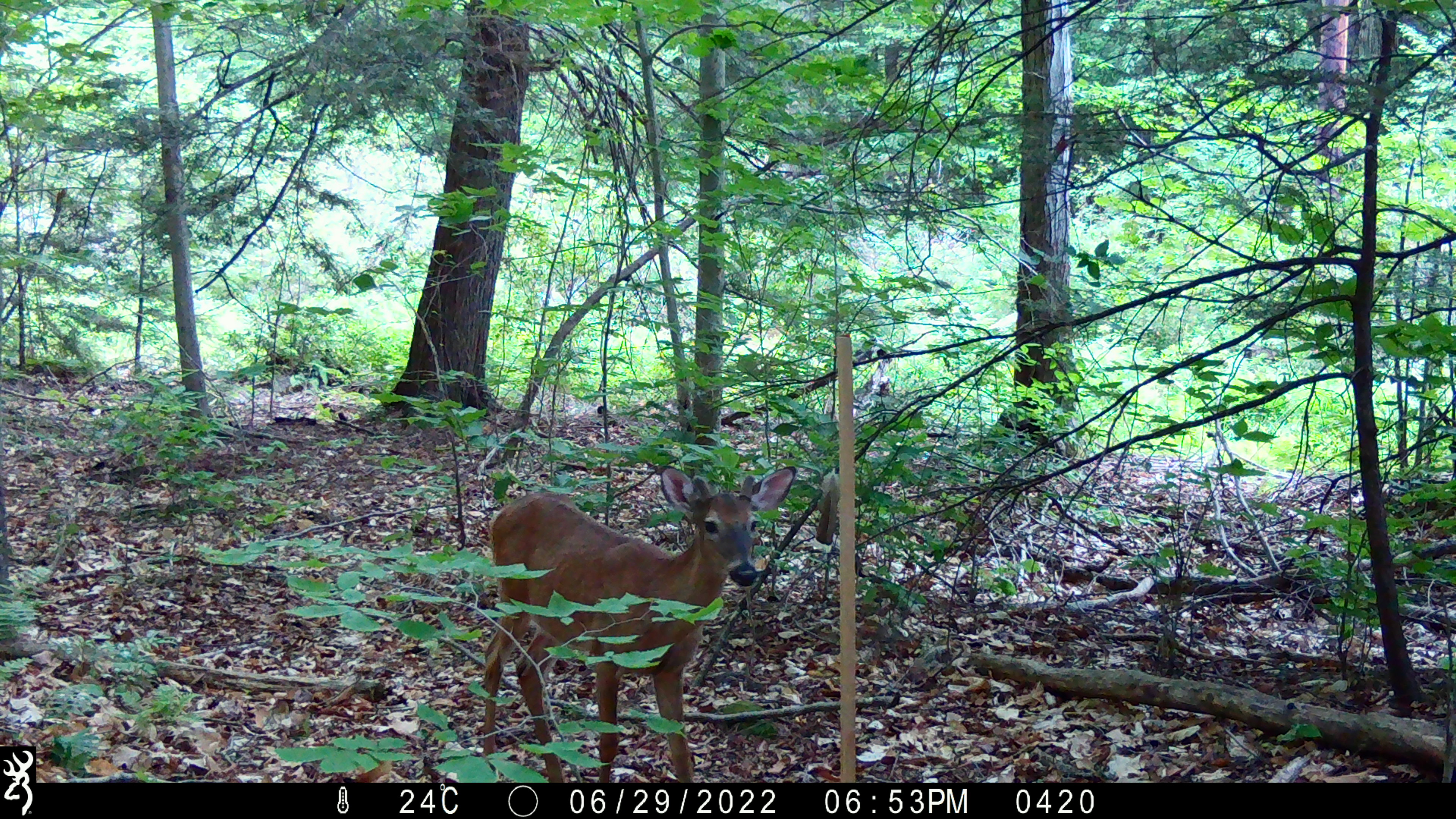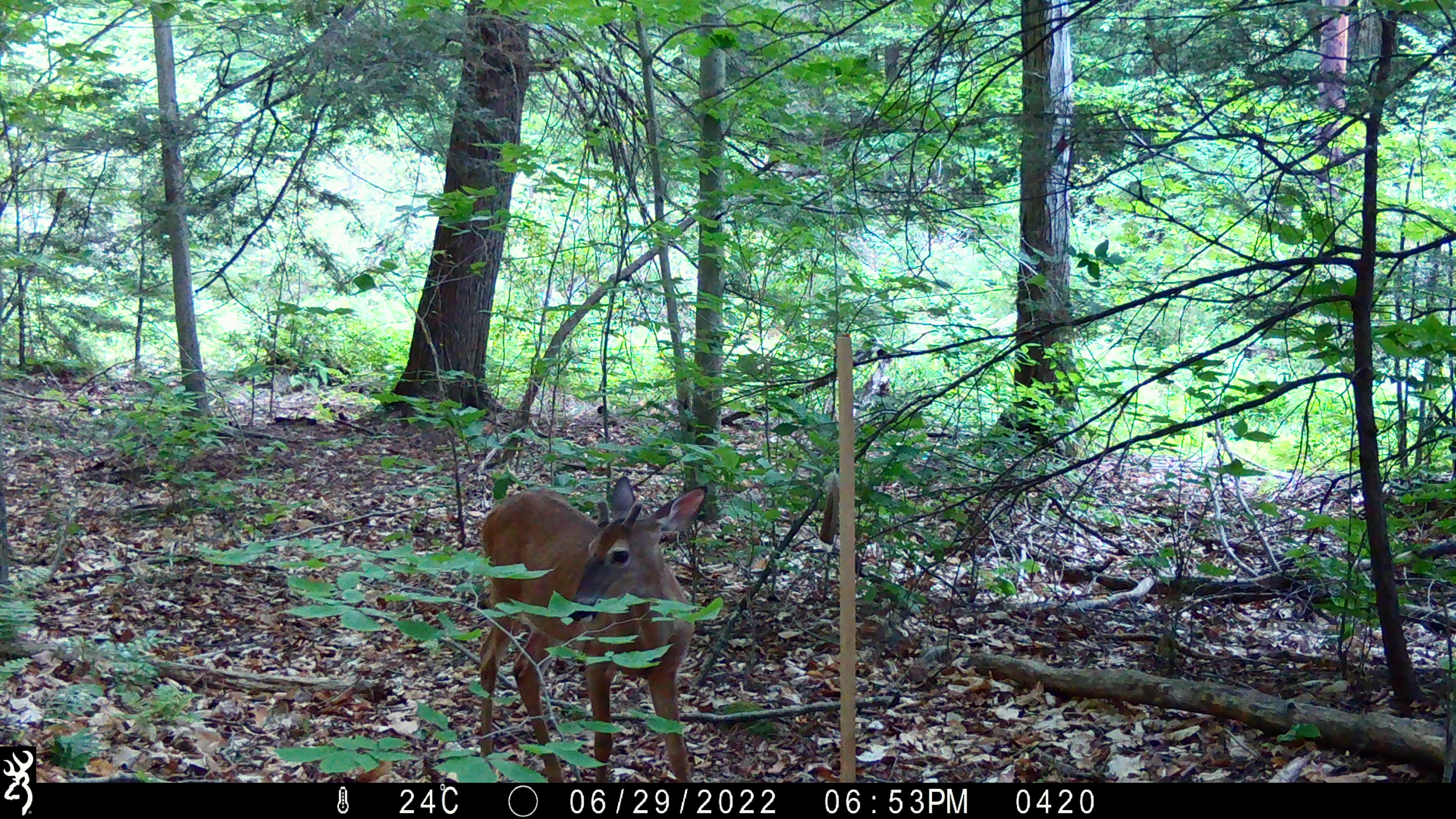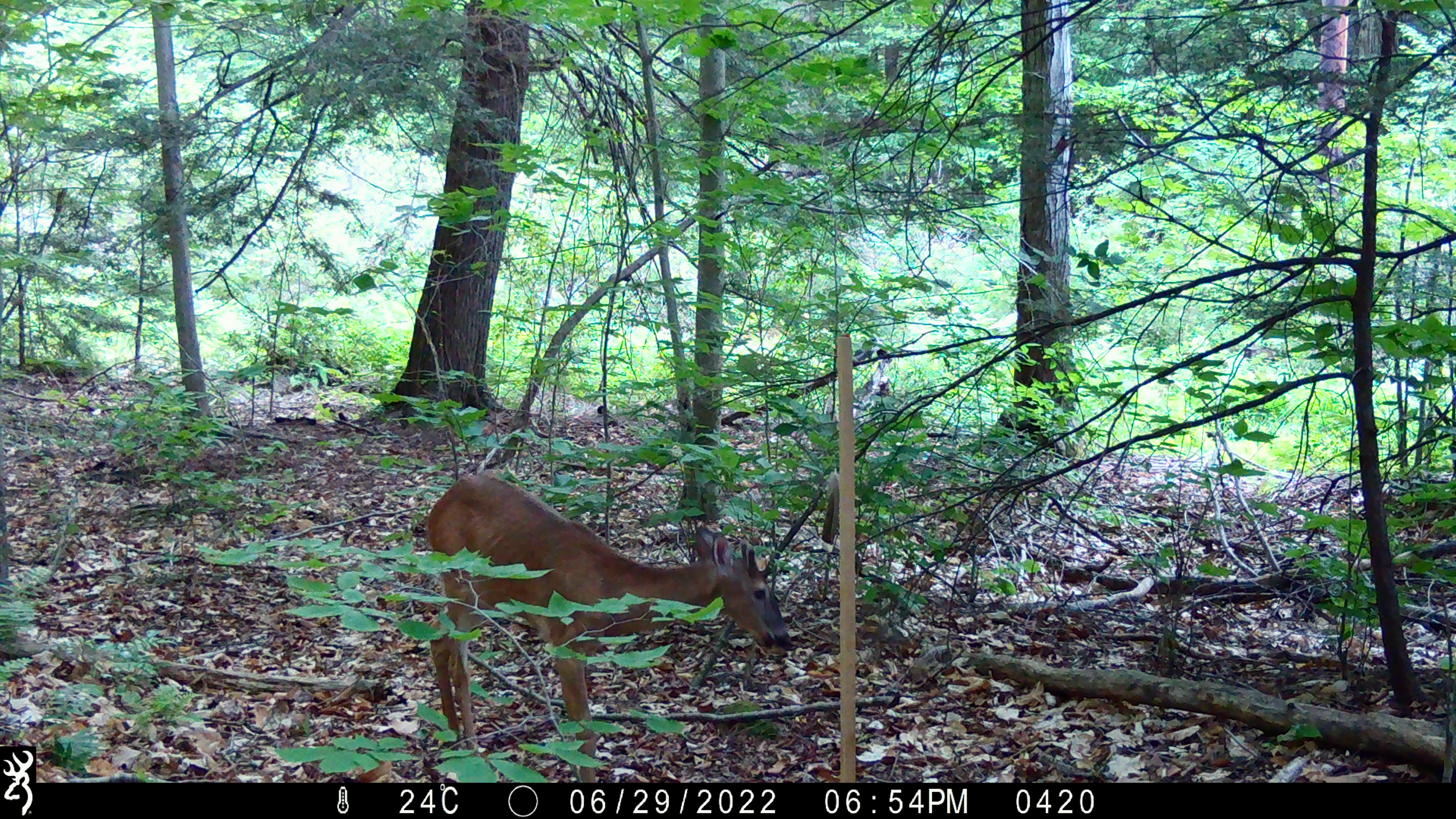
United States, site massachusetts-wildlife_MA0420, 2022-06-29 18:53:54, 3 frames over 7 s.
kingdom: Animalia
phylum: Chordata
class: Mammalia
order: Artiodactyla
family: Cervidae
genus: Odocoileus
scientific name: Odocoileus virginianus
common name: white-tailed deer